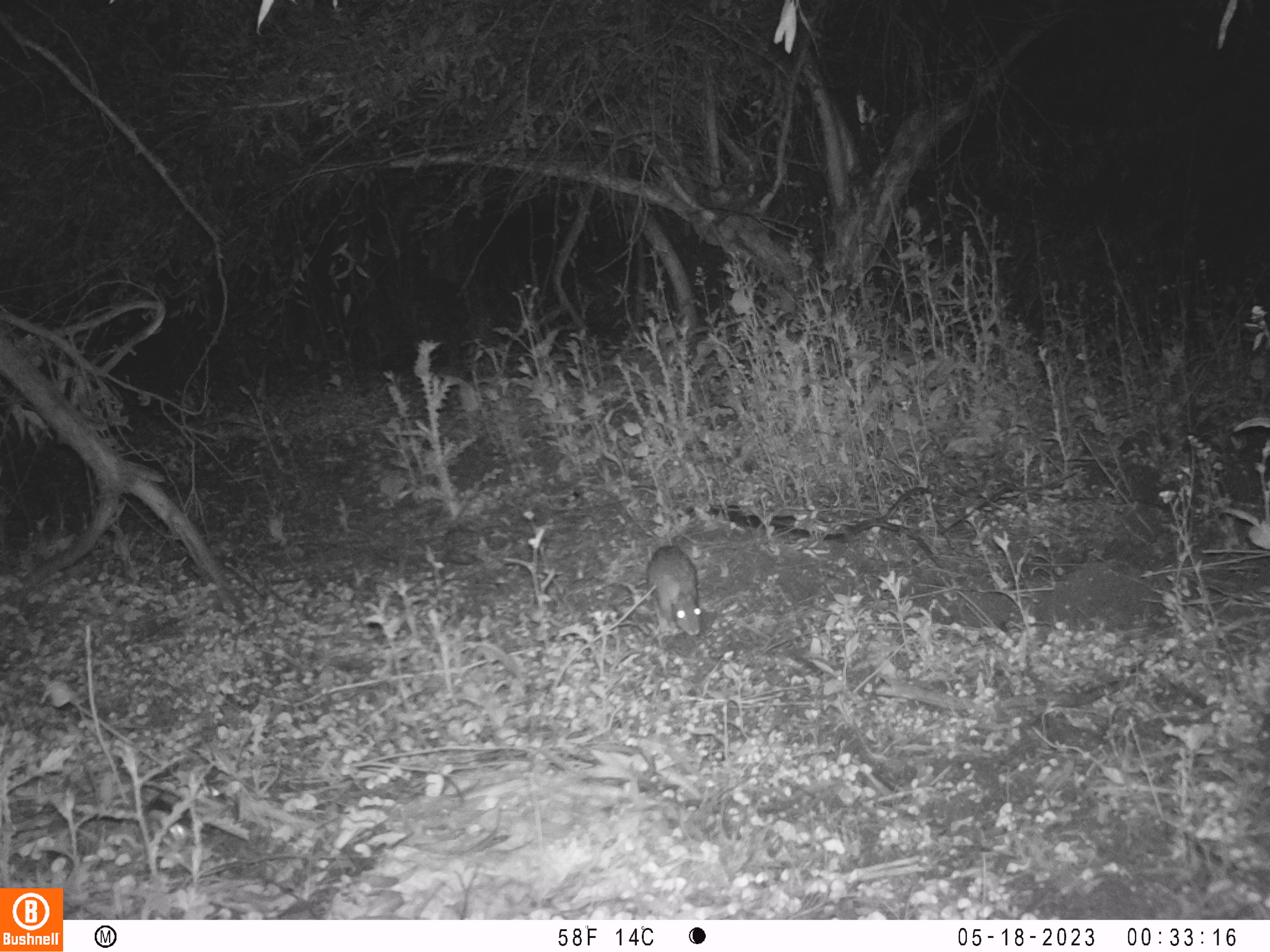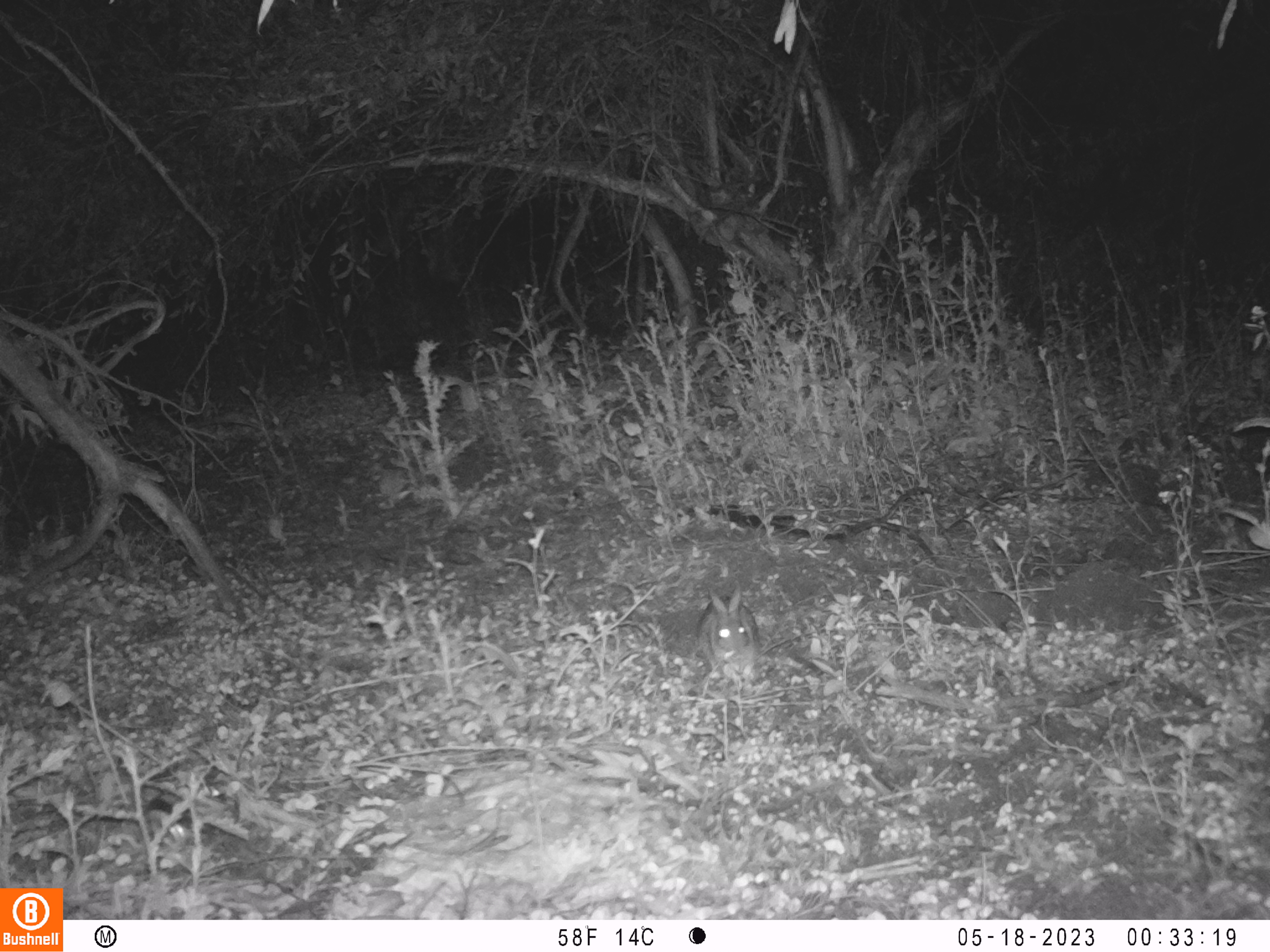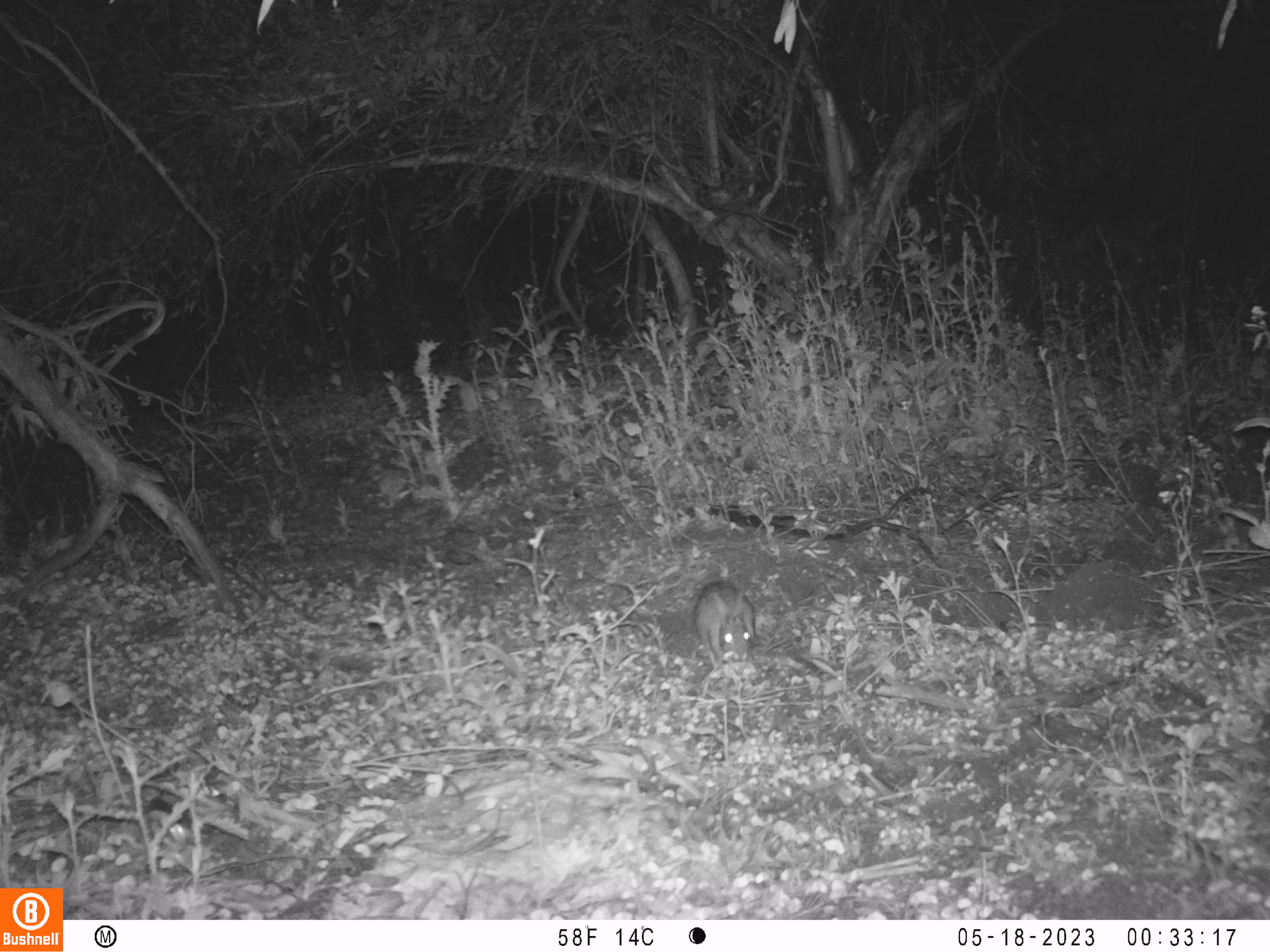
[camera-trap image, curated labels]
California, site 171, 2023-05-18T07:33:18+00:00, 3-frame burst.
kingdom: Animalia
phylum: Chordata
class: Mammalia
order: Lagomorpha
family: Leporidae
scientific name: Leporidae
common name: rabbit